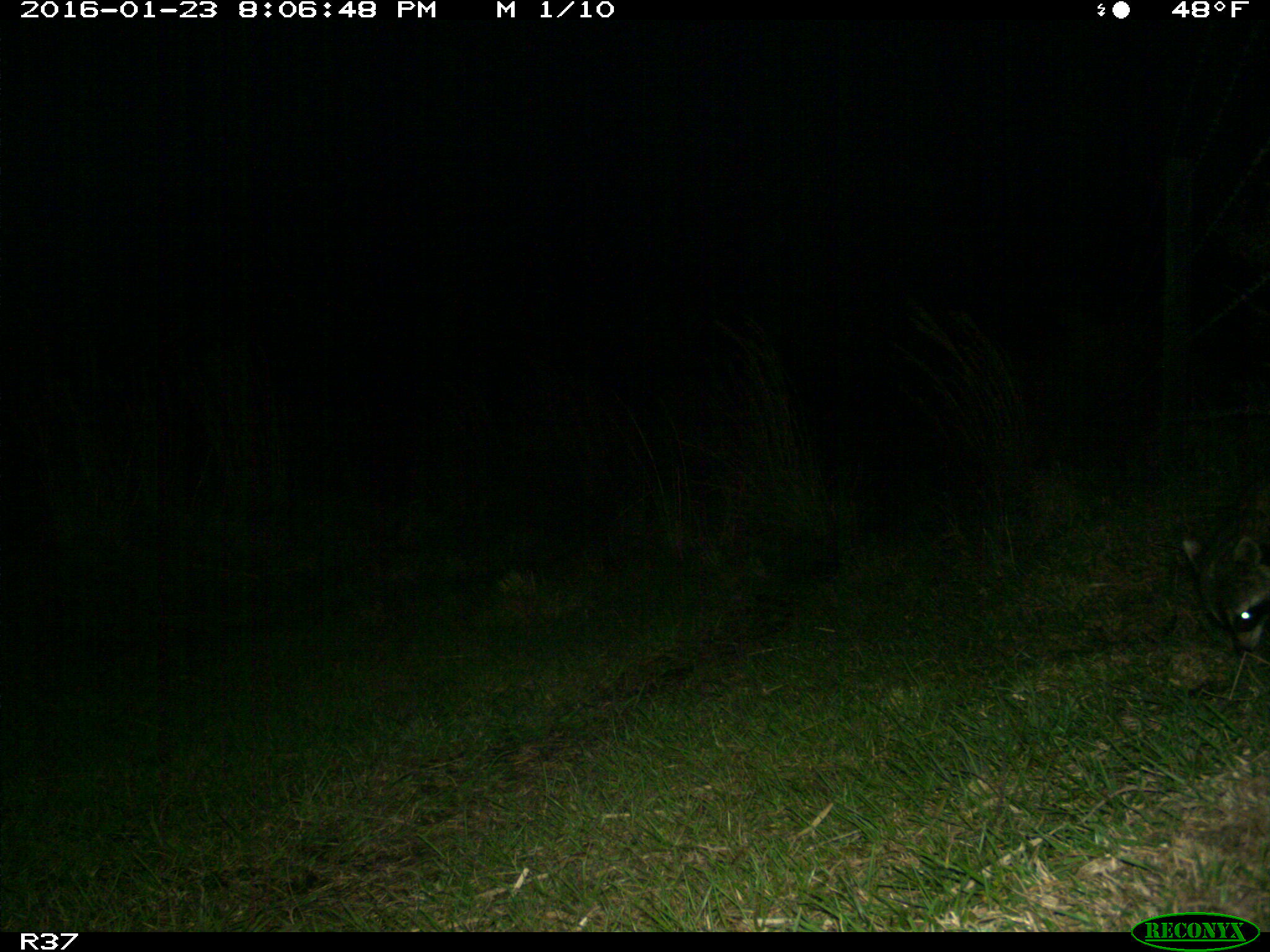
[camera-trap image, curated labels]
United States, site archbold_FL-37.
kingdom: Animalia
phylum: Chordata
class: Mammalia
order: Carnivora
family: Procyonidae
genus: Procyon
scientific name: Procyon lotor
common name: common raccoon